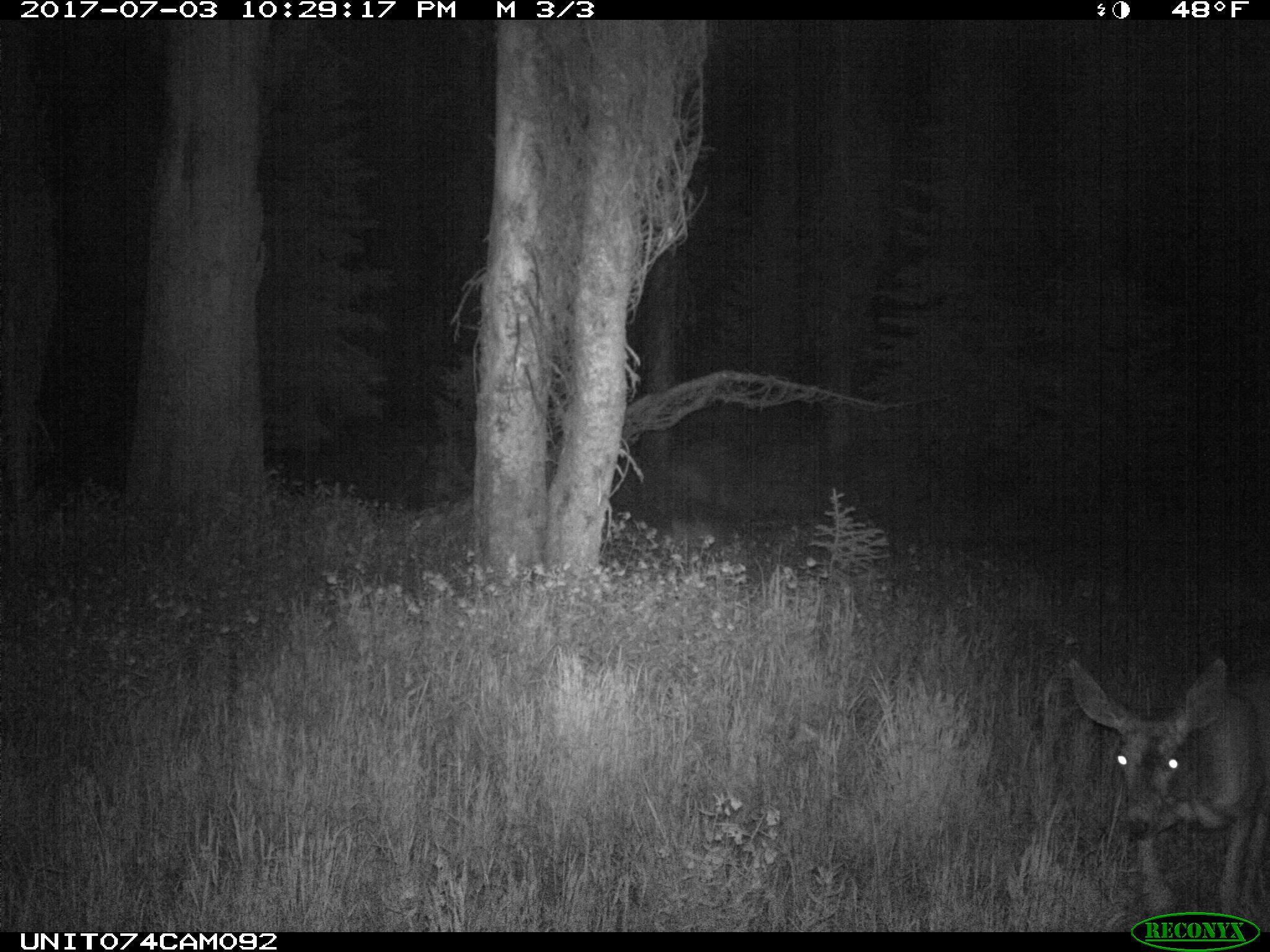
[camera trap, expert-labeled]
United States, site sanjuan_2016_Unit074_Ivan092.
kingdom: Animalia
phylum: Chordata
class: Mammalia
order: Artiodactyla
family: Cervidae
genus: Odocoileus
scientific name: Odocoileus hemionus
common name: mule deer